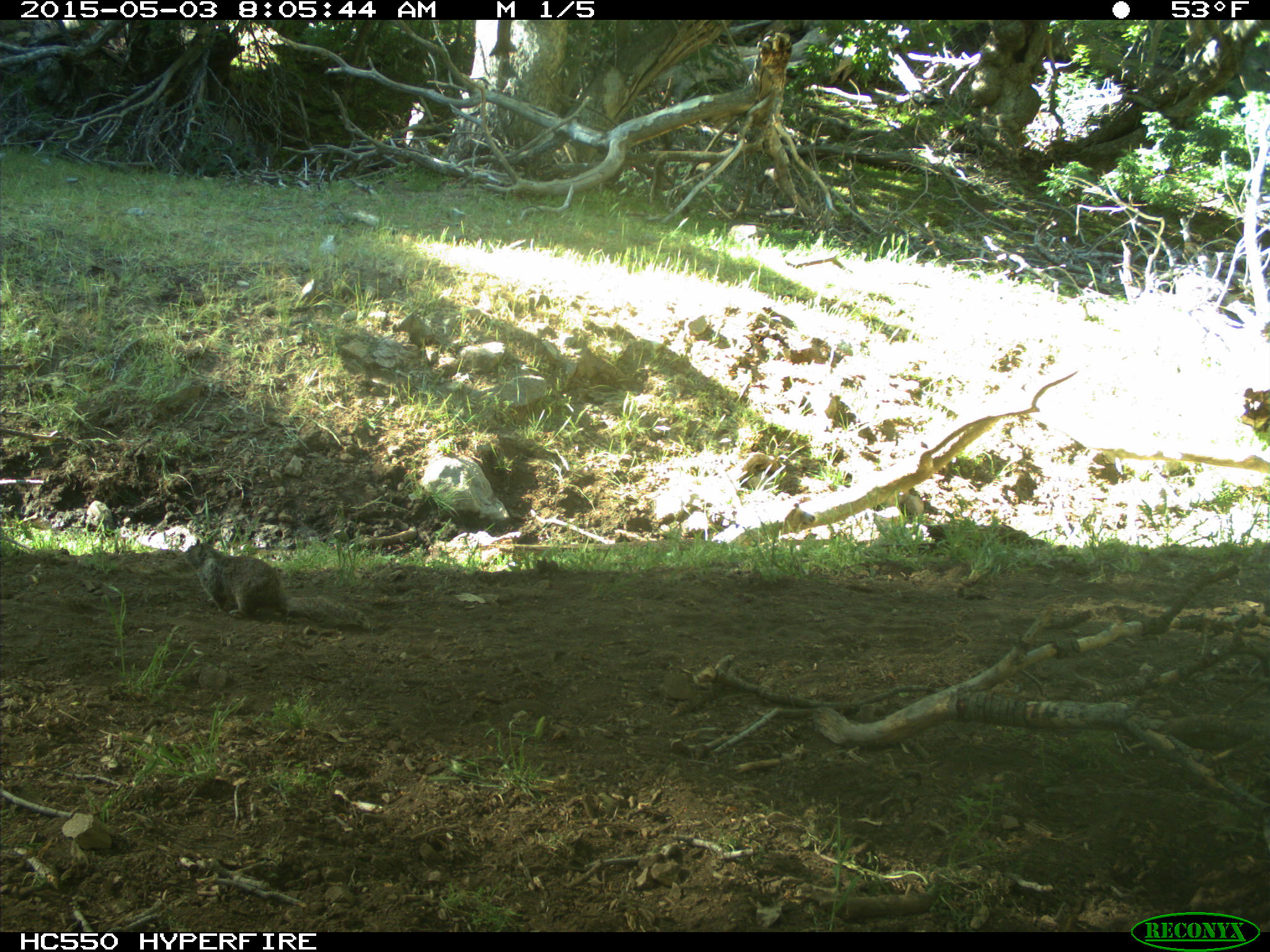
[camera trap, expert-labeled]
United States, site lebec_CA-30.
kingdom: Animalia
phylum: Chordata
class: Mammalia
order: Rodentia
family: Sciuridae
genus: Otospermophilus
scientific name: Otospermophilus beecheyi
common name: california ground squirrel